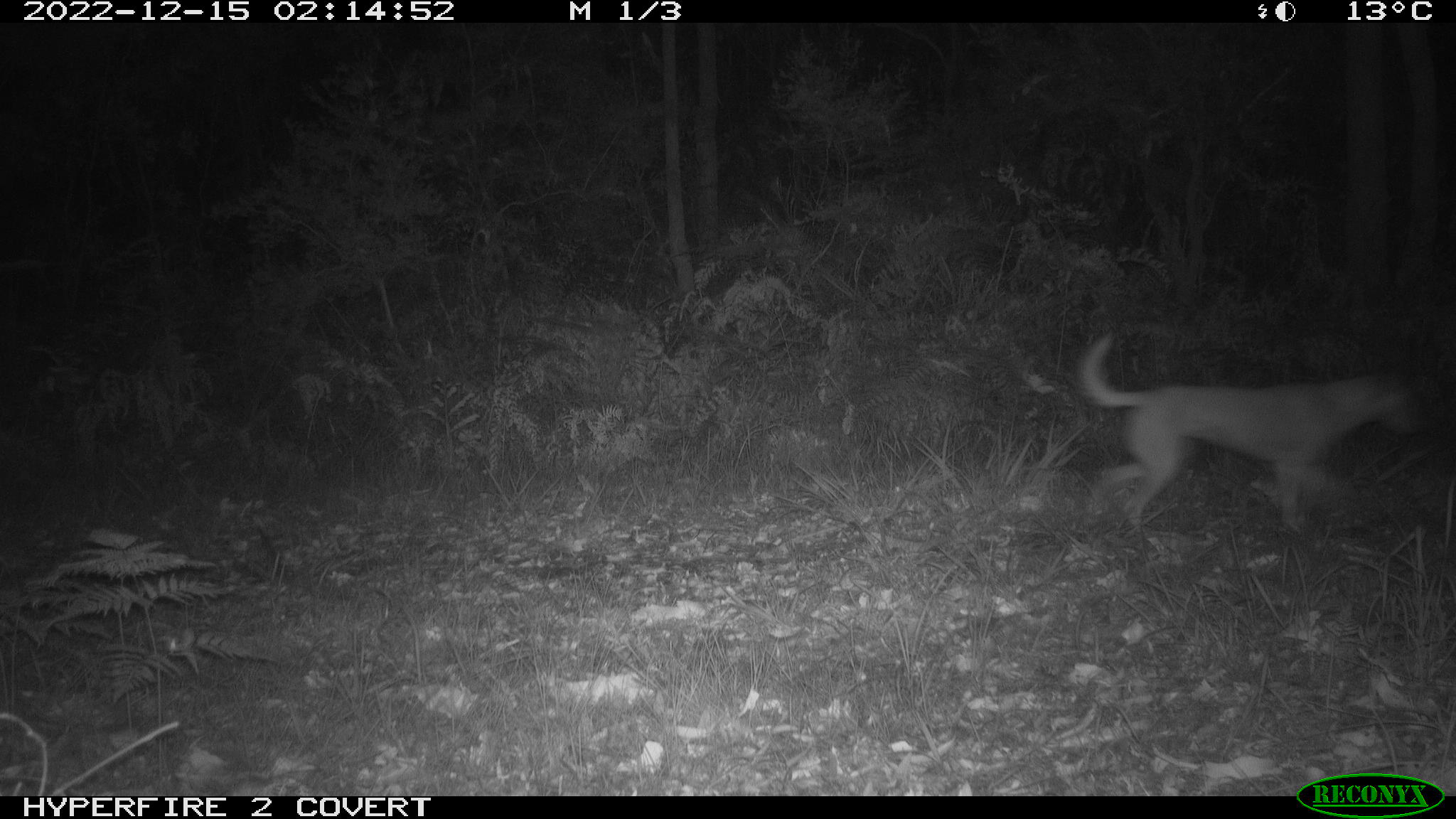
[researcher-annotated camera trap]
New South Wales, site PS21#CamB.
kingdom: Animalia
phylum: Chordata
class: Mammalia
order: Carnivora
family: Canidae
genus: Canis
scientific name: Canis familiaris dingo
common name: dingo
Dingo (Canis familiaris dingo).